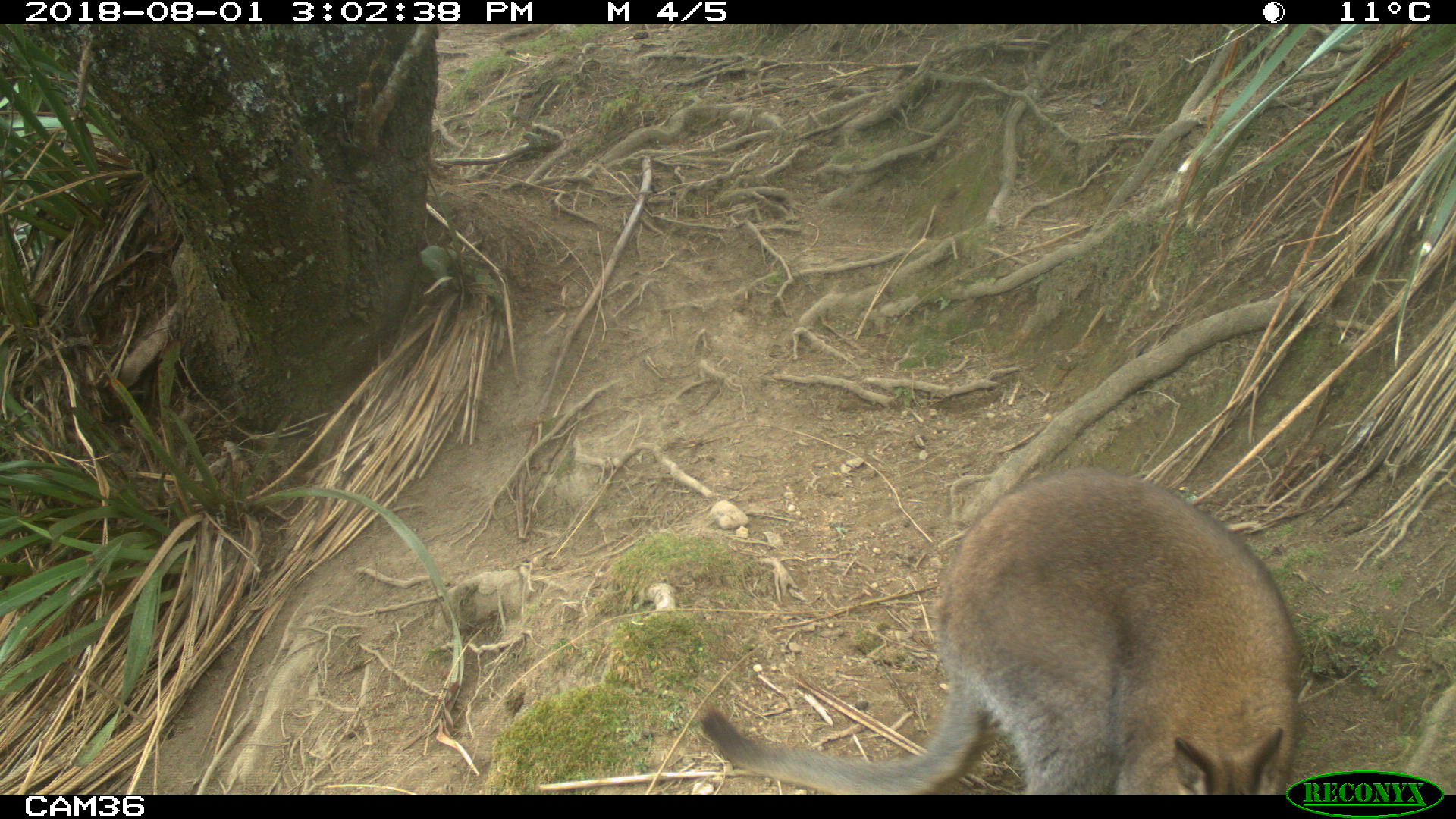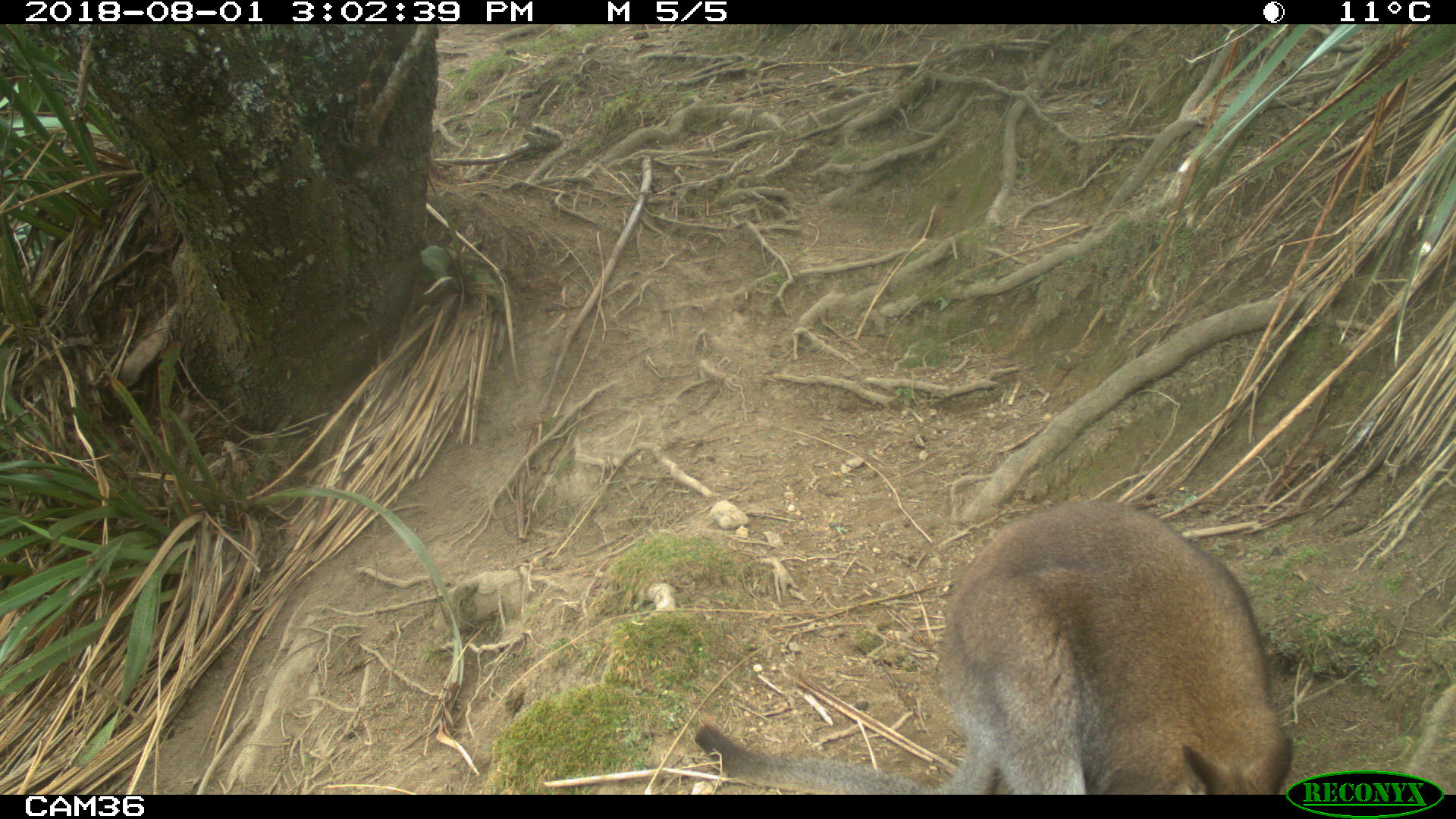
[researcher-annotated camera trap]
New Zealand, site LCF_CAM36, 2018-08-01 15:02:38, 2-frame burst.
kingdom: Animalia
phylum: Chordata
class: Mammalia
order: Diprotodontia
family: Macropodidae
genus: Notamacropus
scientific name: Notamacropus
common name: wallaby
Wallaby (Notamacropus).